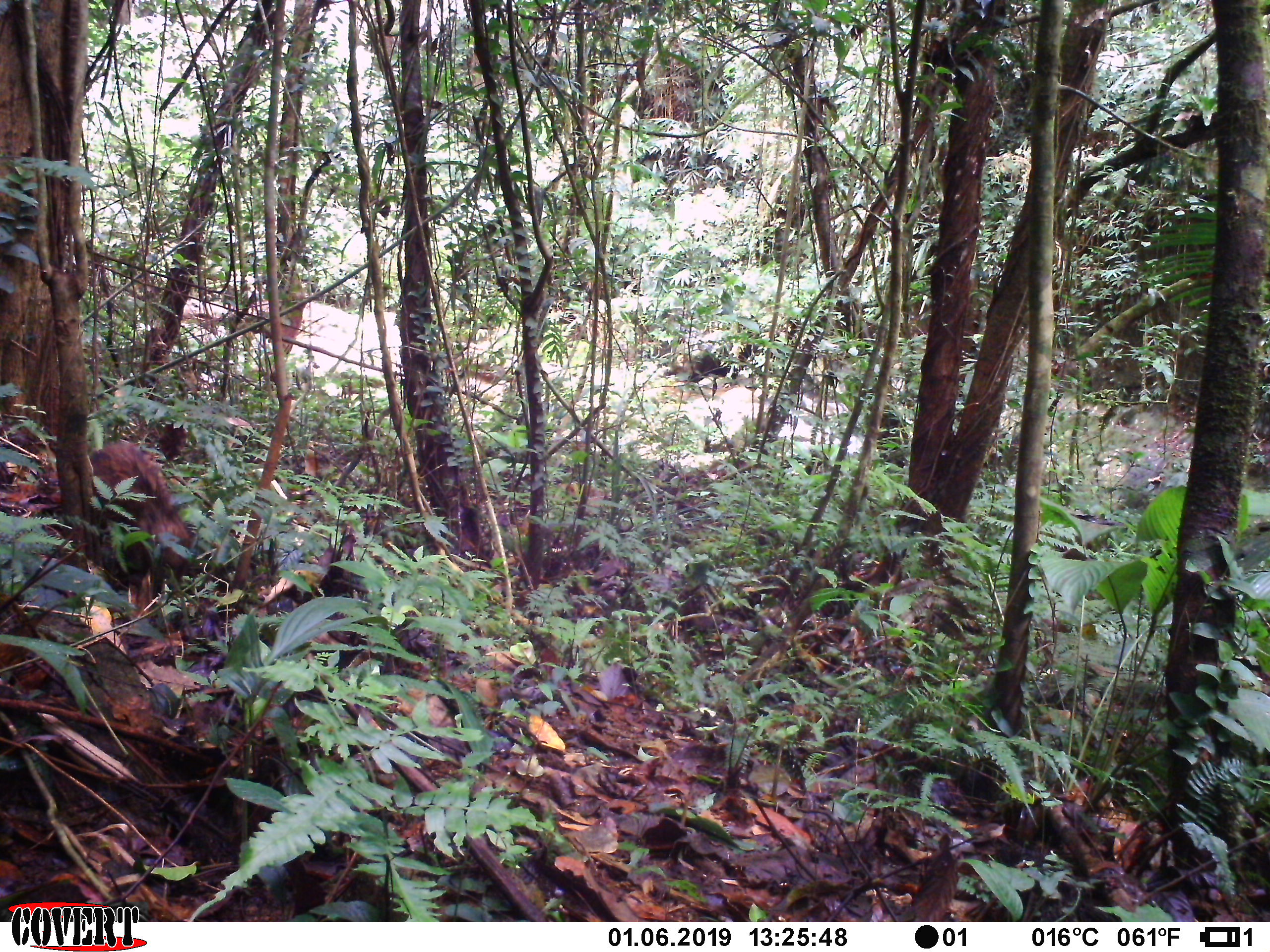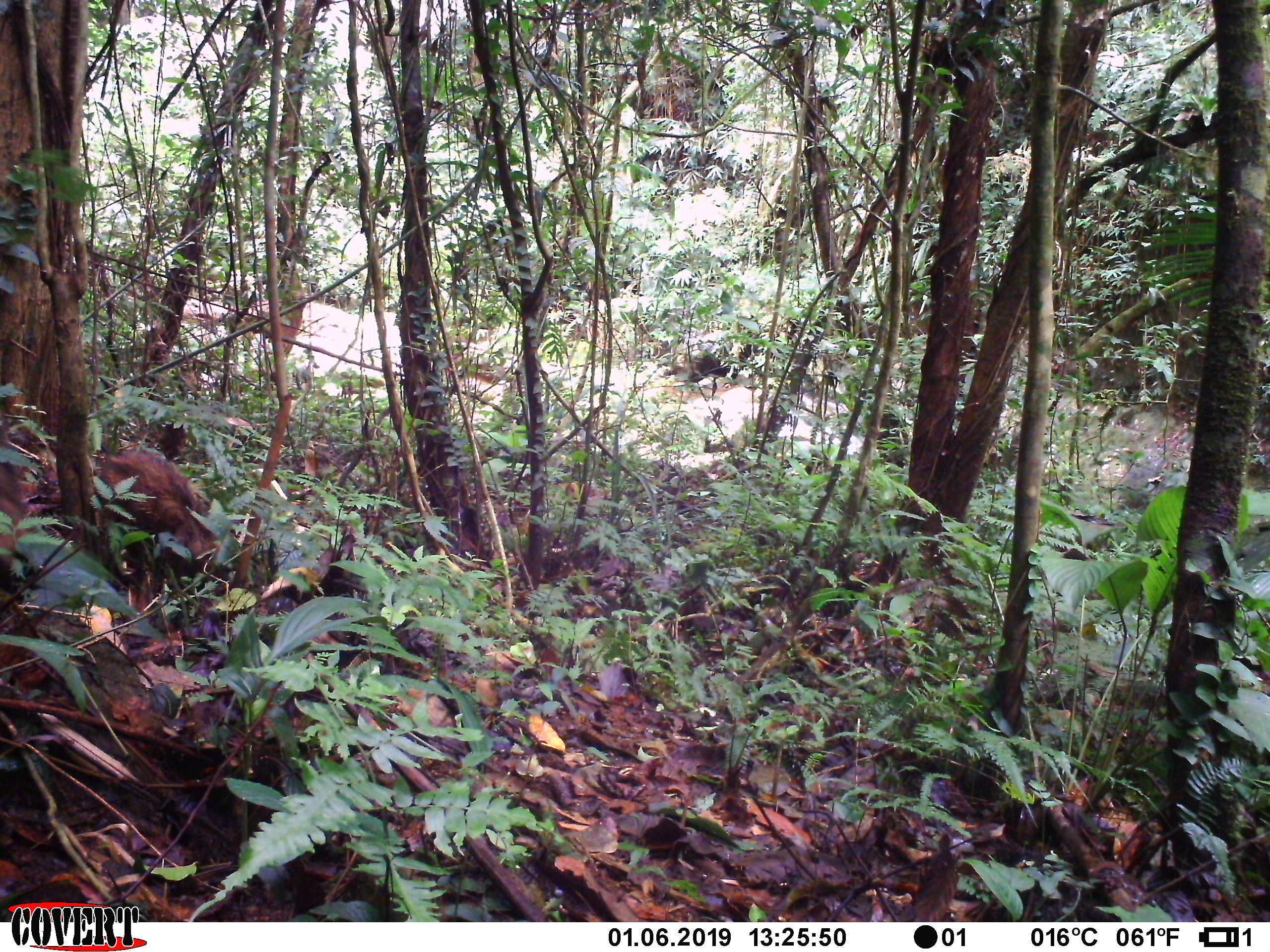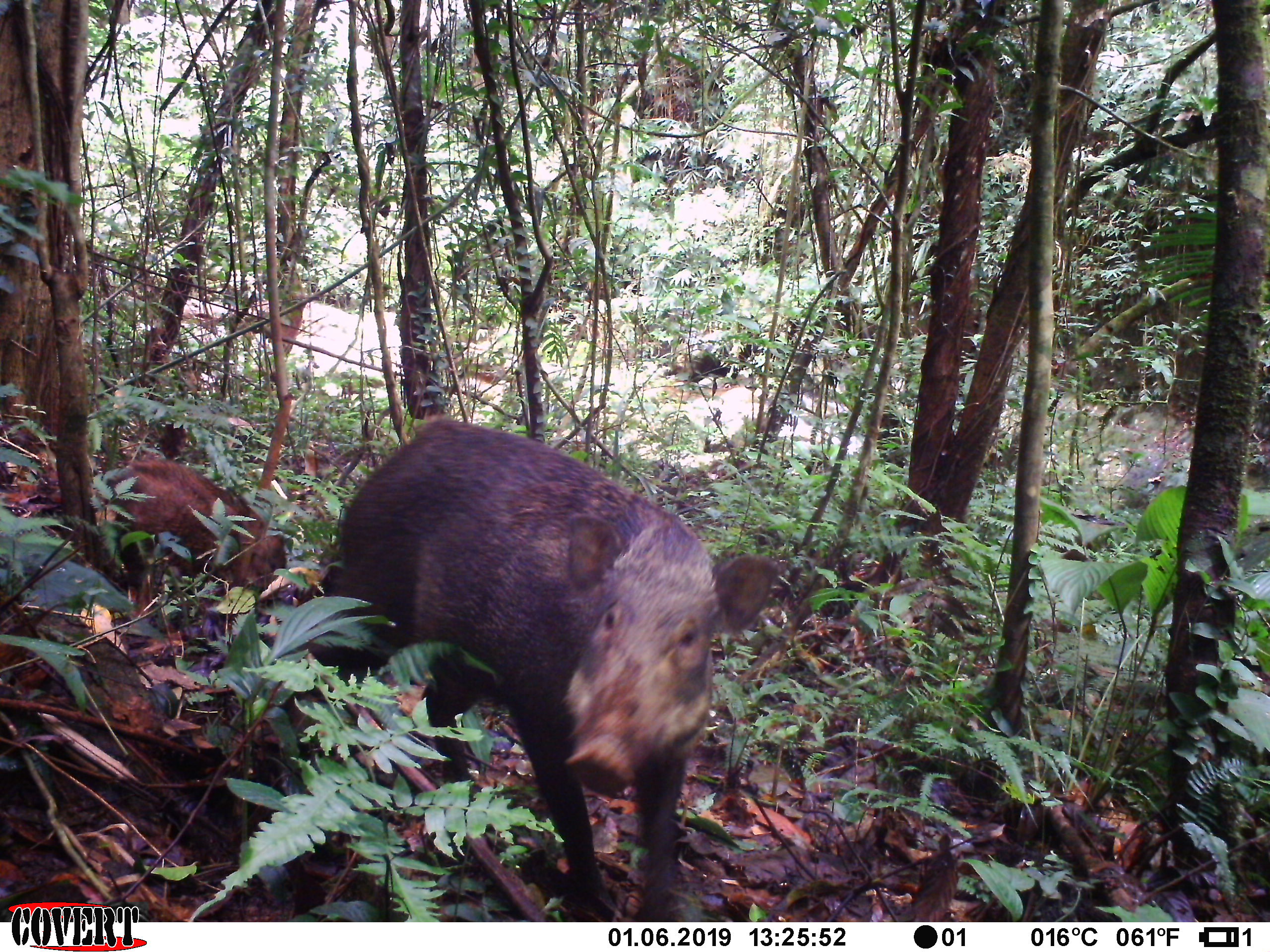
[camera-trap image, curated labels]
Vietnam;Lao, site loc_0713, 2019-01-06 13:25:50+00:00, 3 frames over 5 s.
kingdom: Animalia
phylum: Chordata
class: Mammalia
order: Artiodactyla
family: Suidae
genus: Sus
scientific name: Sus scrofa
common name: eurasian wild pig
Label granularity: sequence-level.